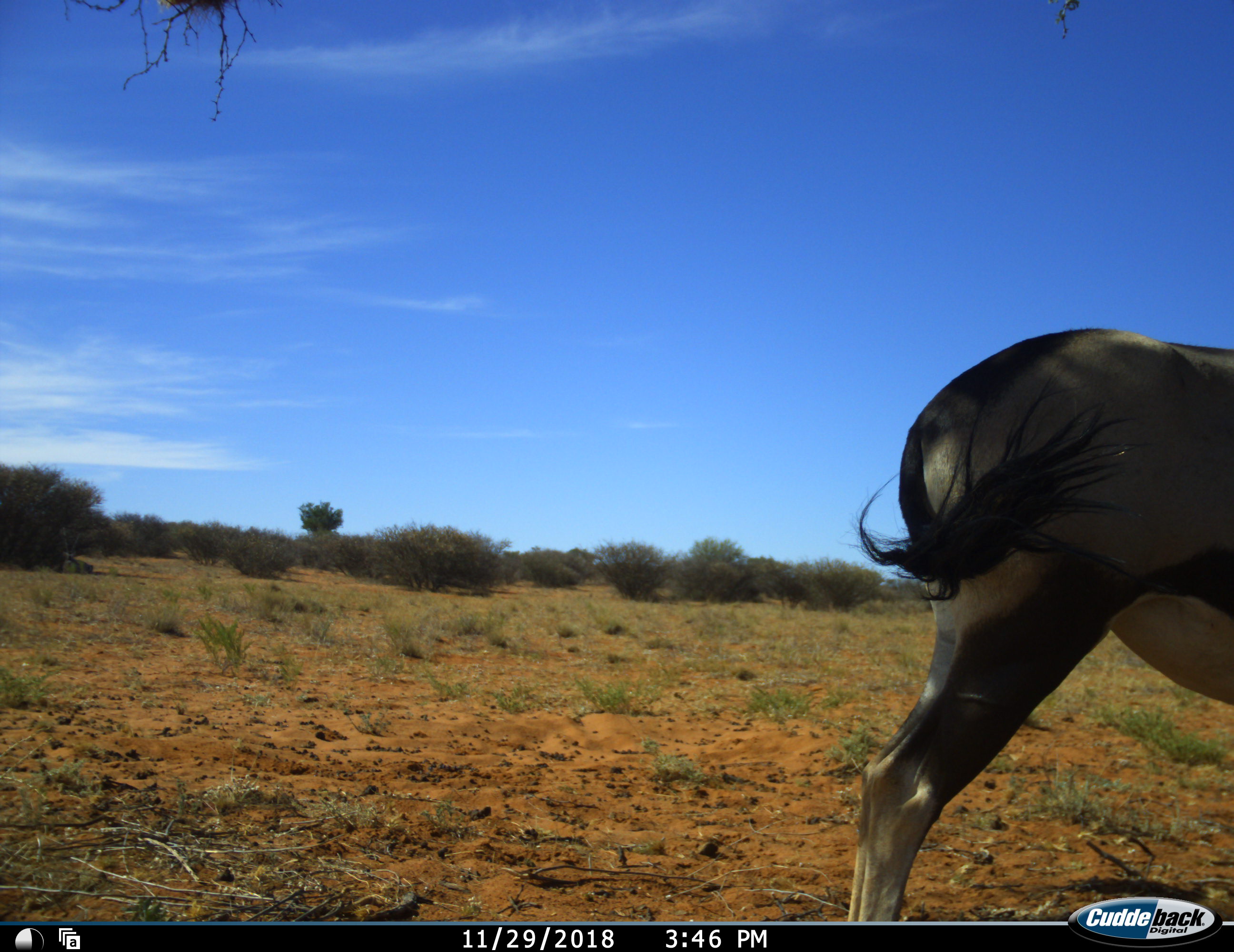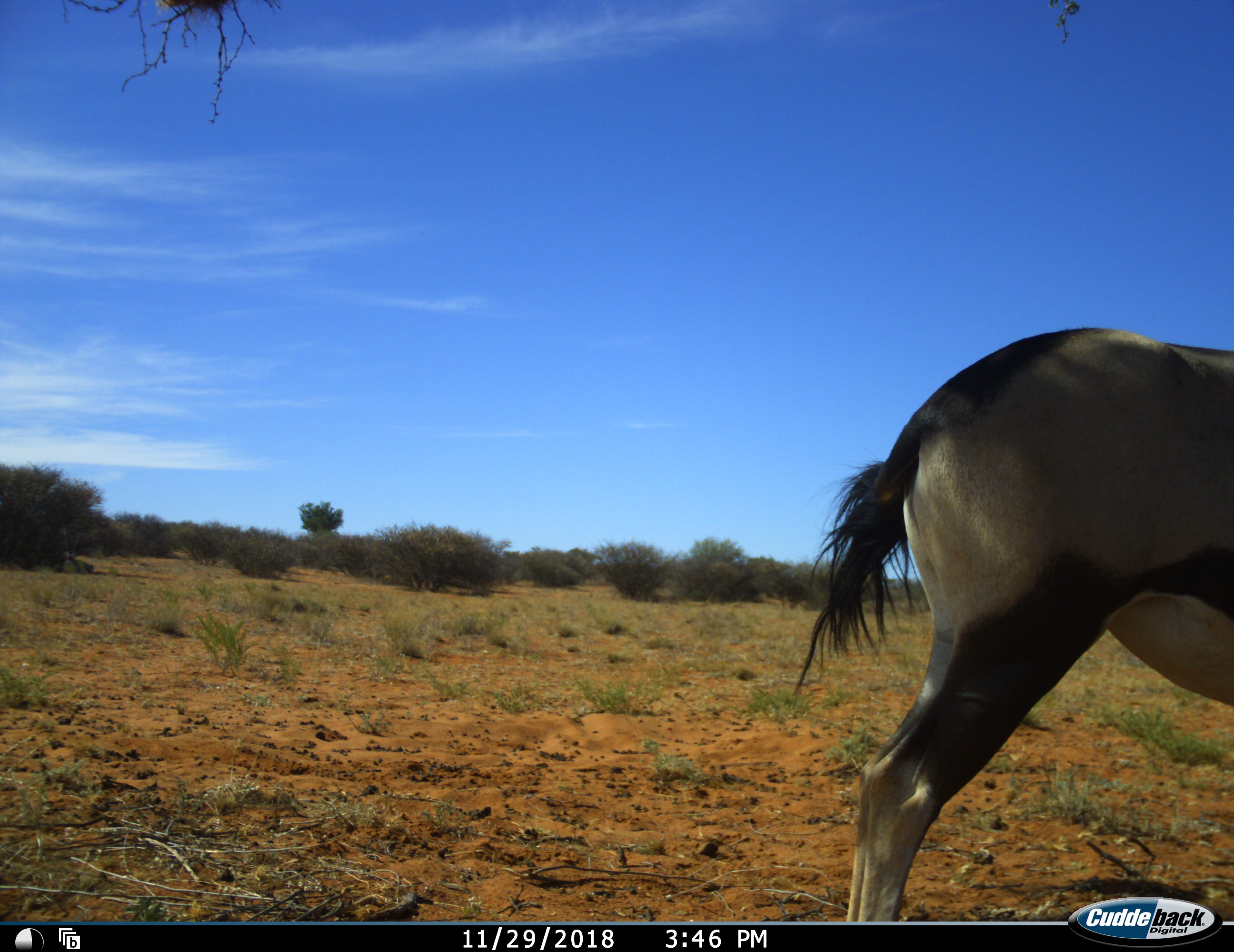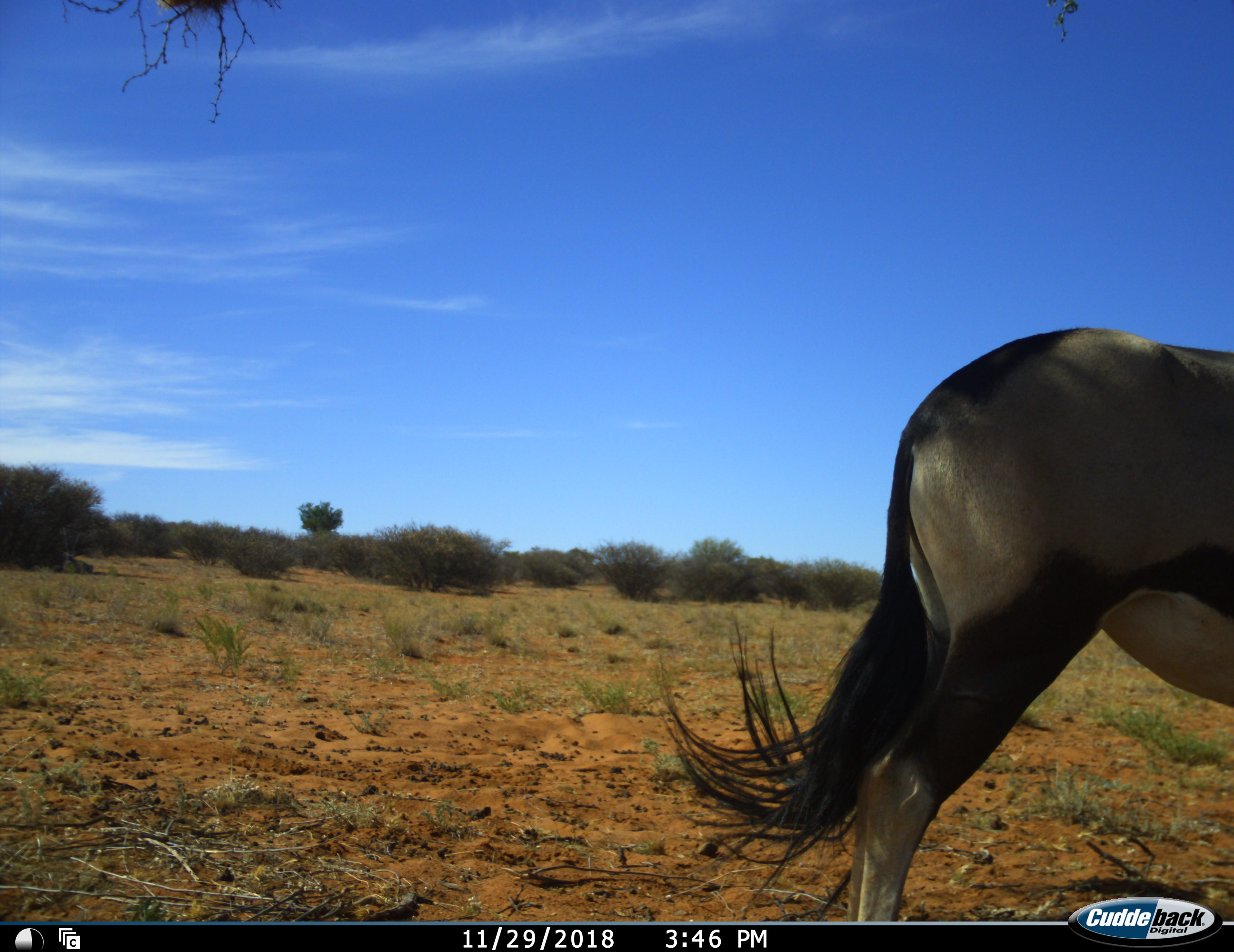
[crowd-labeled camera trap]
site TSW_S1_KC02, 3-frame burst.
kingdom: Animalia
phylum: Chordata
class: Mammalia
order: Artiodactyla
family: Bovidae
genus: Oryx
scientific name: Oryx gazella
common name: gemsbok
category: oryx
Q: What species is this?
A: Oryx (gemsbok) (Oryx gazella).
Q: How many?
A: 1.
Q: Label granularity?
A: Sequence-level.